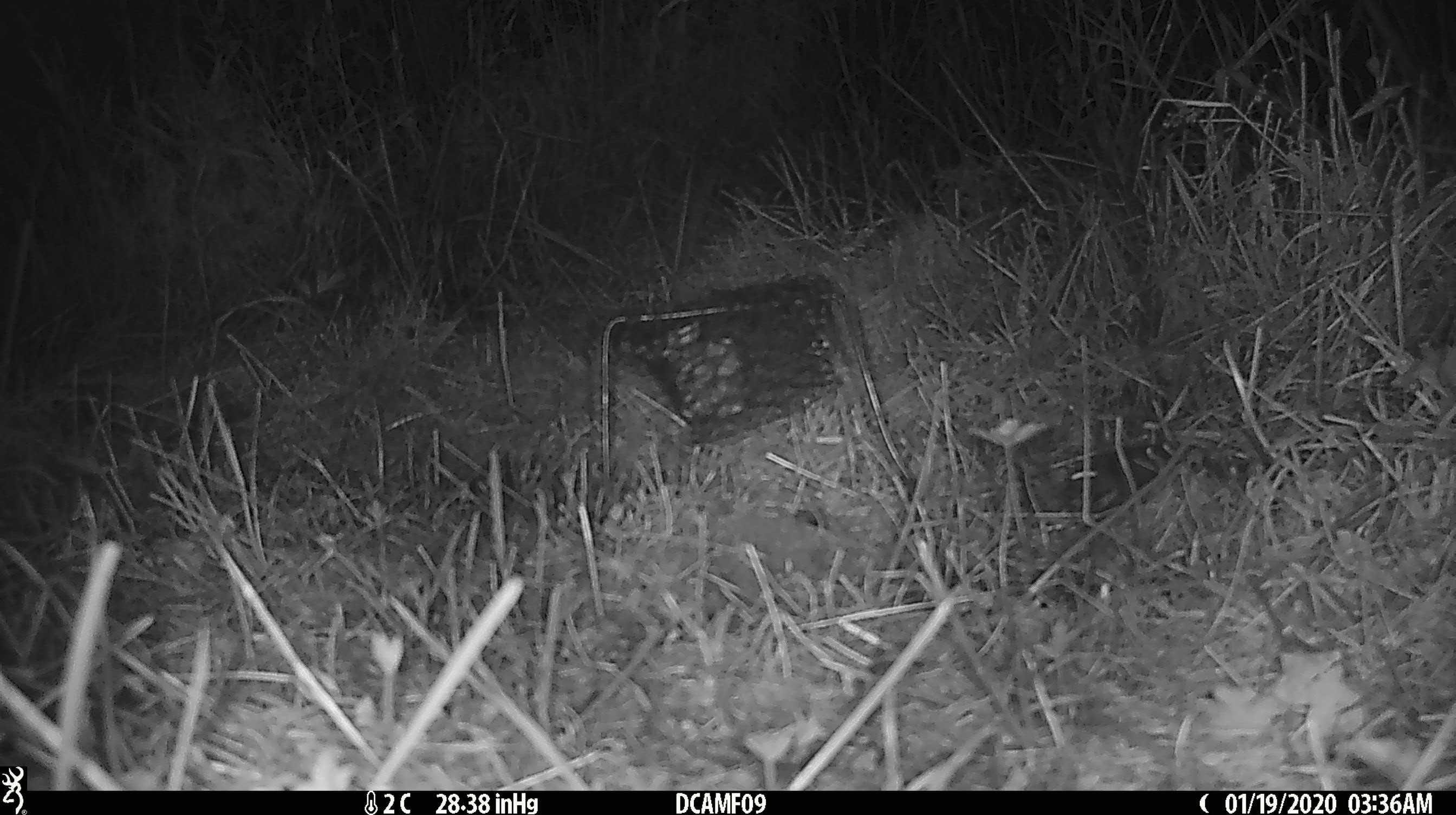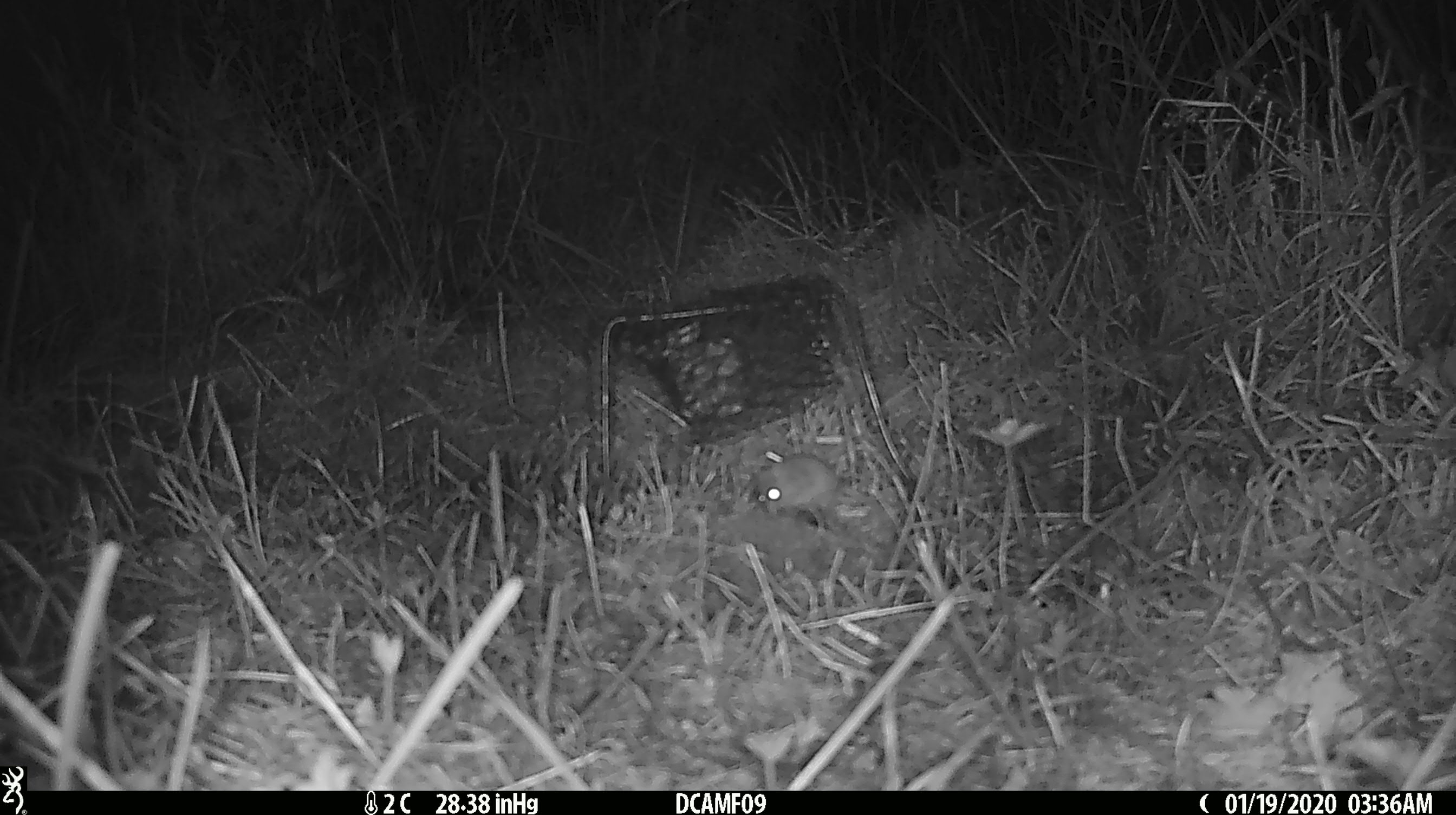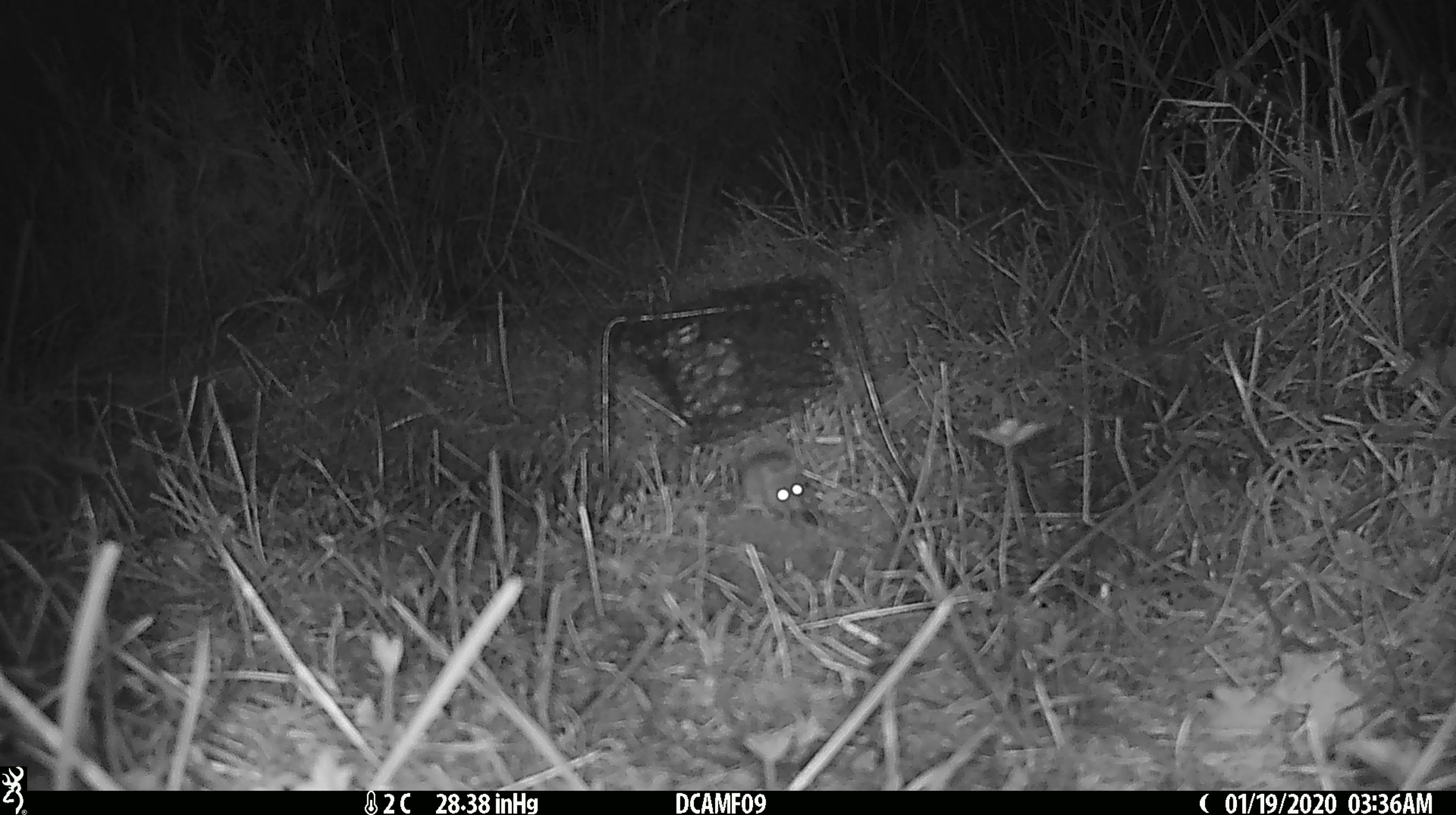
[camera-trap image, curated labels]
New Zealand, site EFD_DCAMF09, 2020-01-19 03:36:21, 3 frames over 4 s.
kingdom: Animalia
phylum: Chordata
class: Mammalia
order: Rodentia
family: Muridae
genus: Mus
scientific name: Mus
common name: mouse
Mouse (Mus).